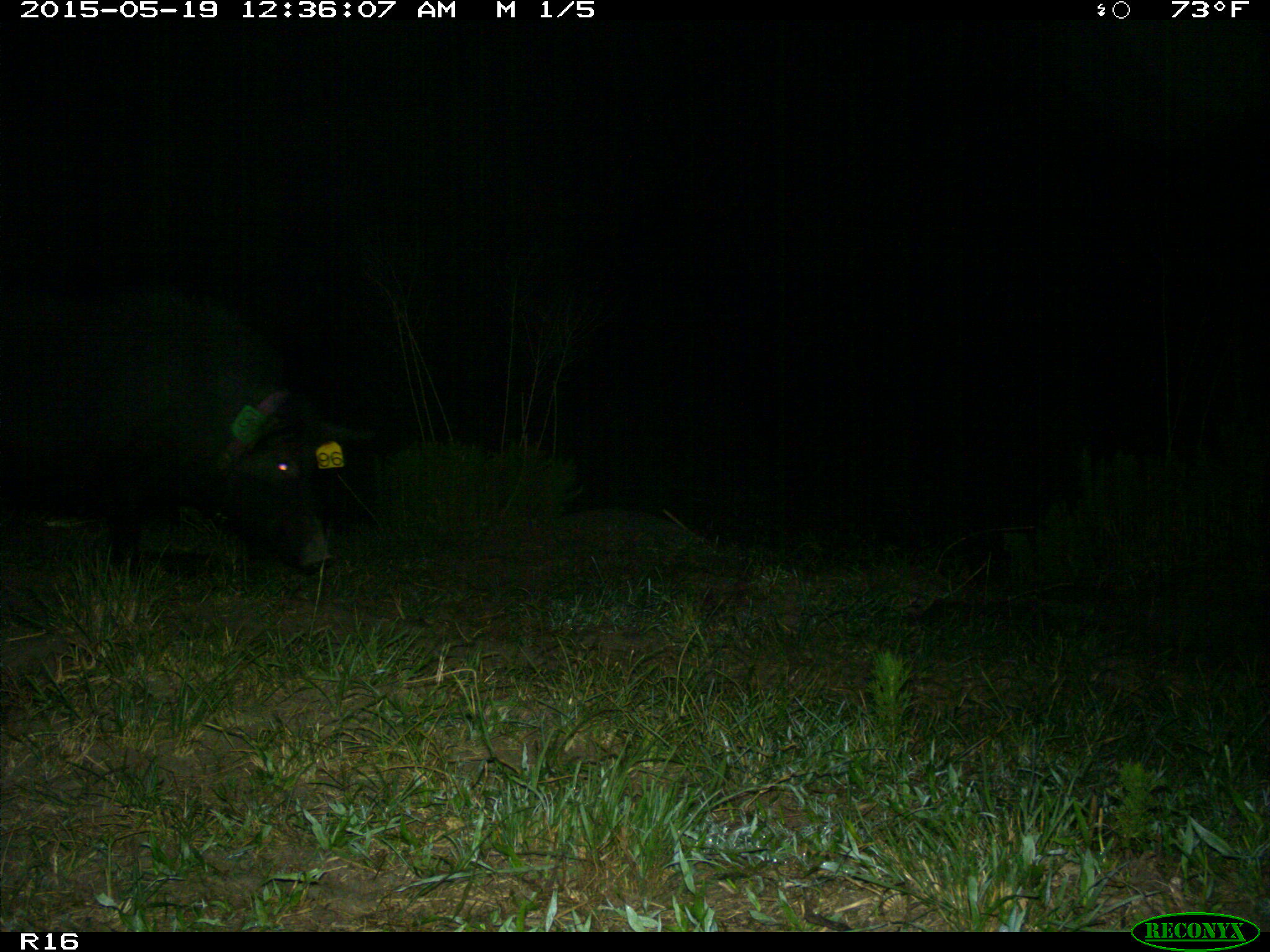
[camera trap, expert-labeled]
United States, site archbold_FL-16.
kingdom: Animalia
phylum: Chordata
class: Mammalia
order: Artiodactyla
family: Suidae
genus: Sus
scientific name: Sus scrofa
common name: wild boar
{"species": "Sus scrofa (wild boar)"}